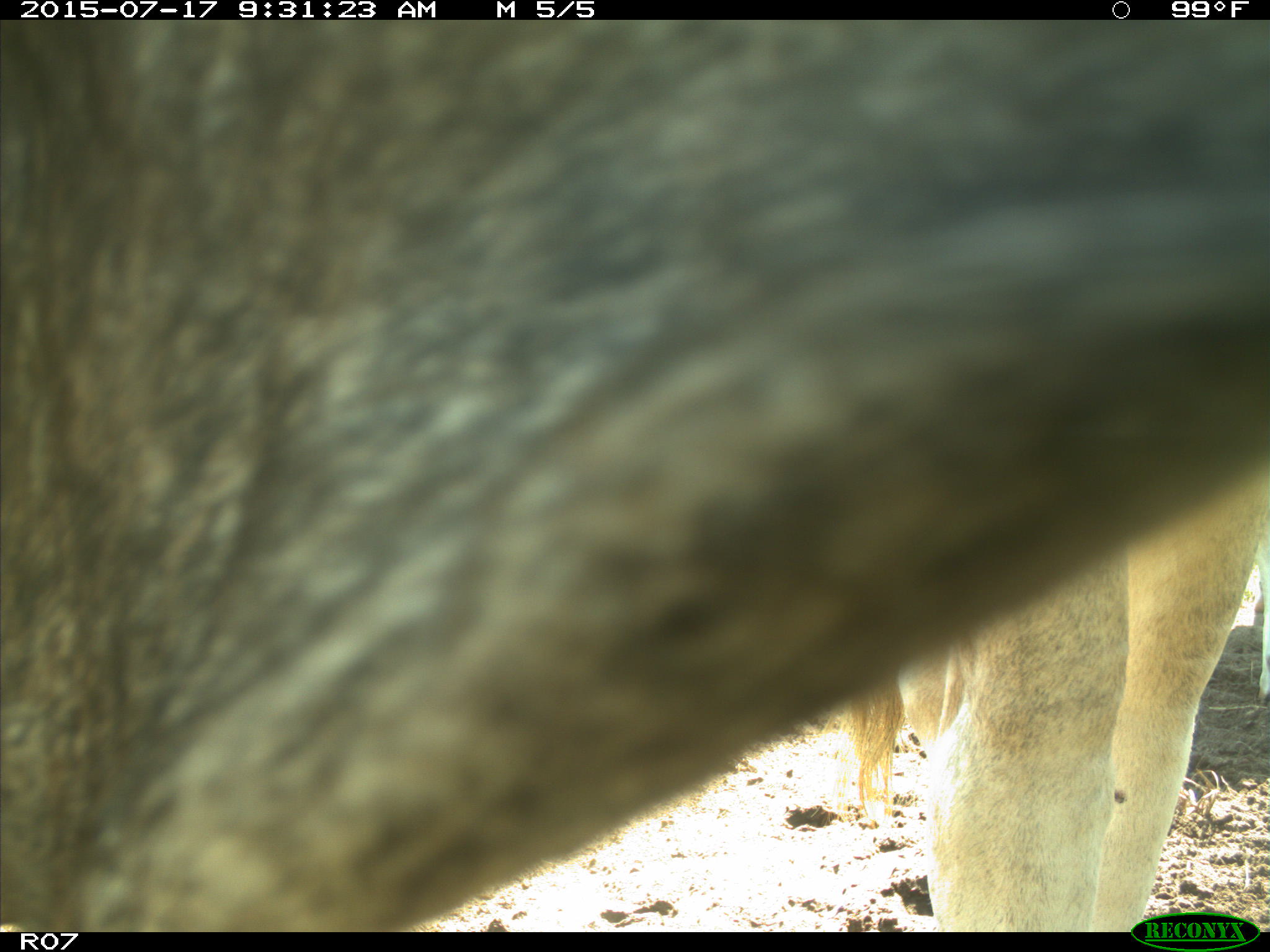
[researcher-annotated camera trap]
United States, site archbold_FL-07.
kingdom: Animalia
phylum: Chordata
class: Mammalia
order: Artiodactyla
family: Bovidae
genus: Bos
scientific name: Bos taurus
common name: domestic cow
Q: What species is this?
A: Bos taurus (domestic cow).